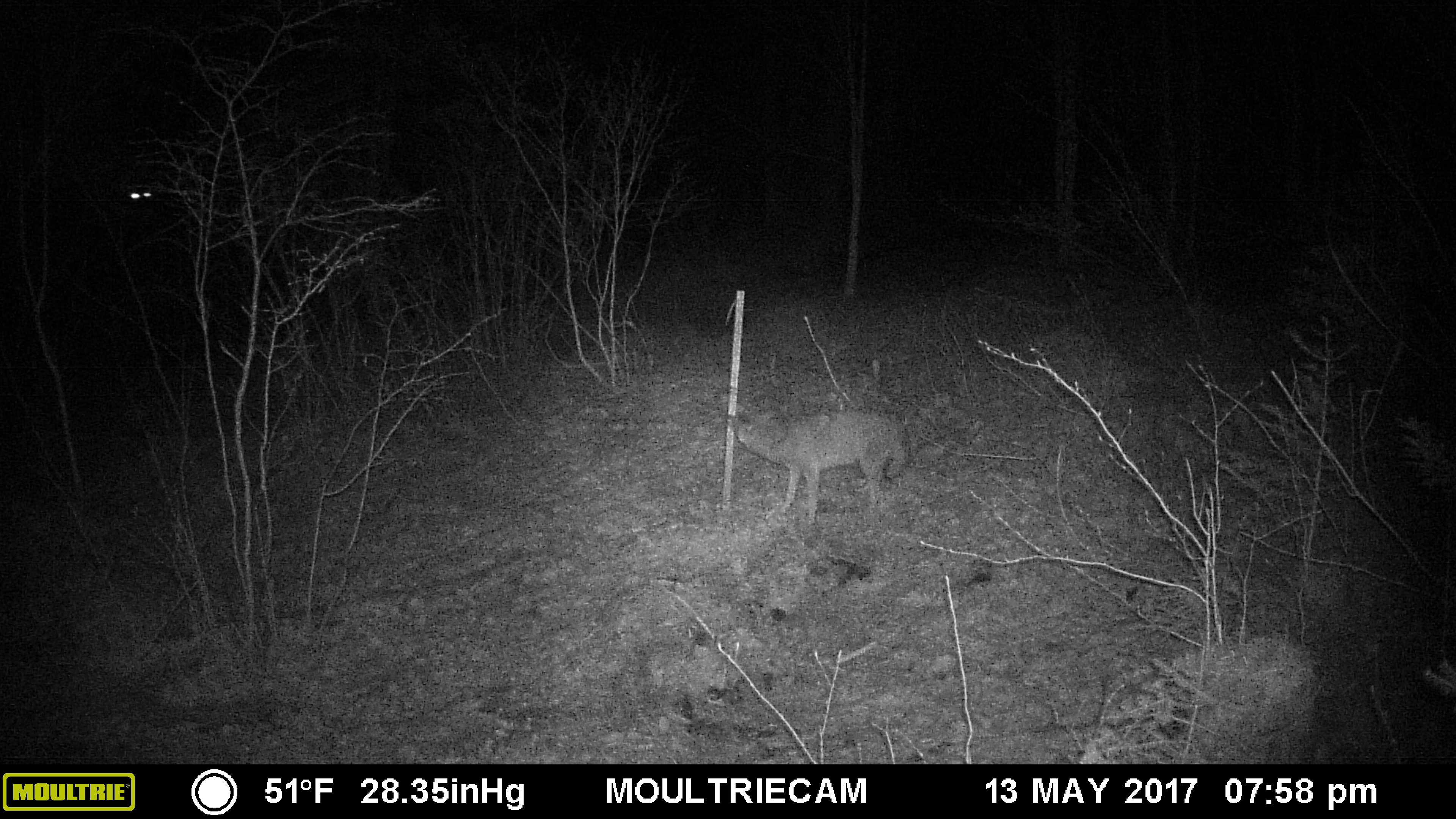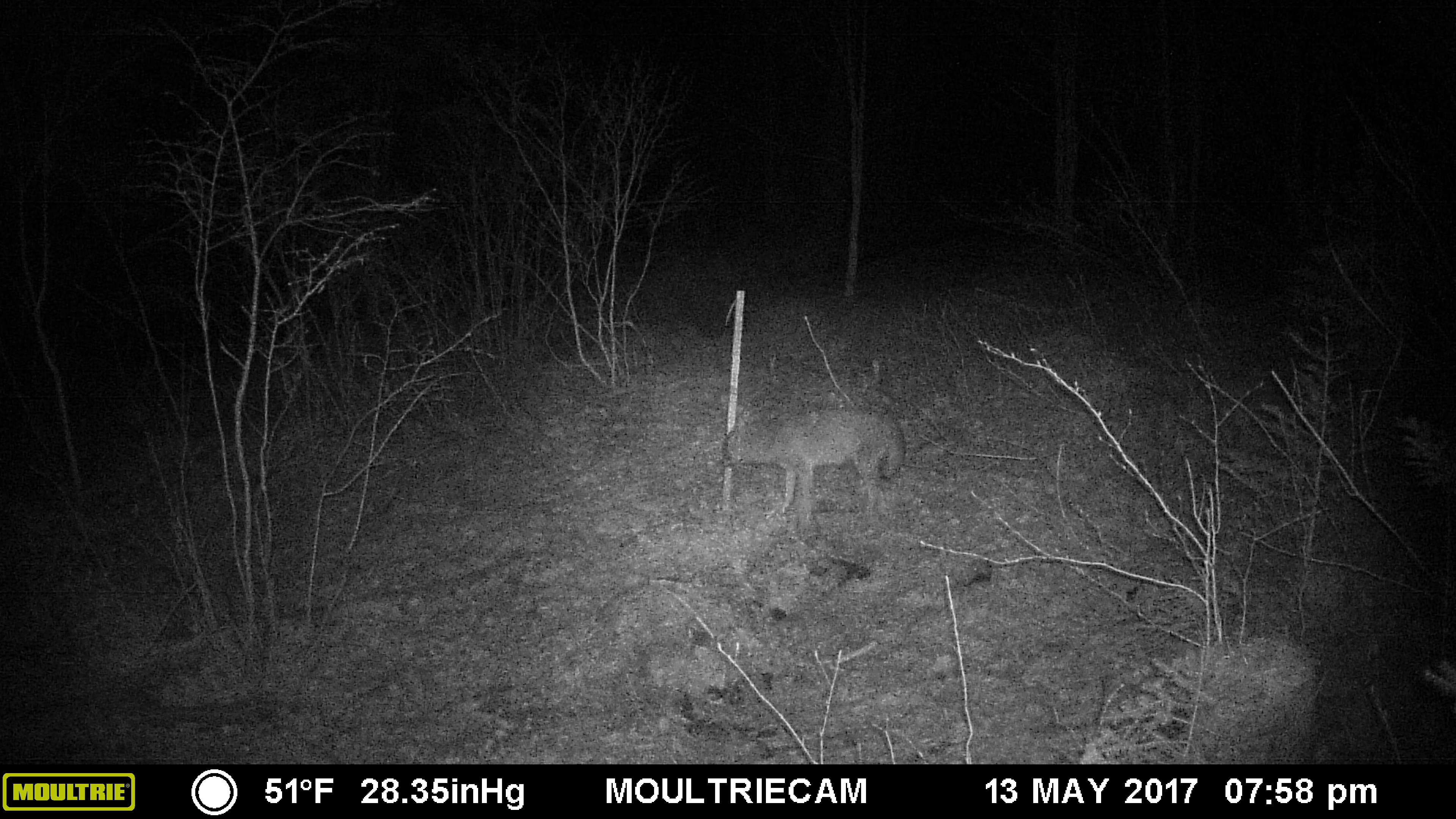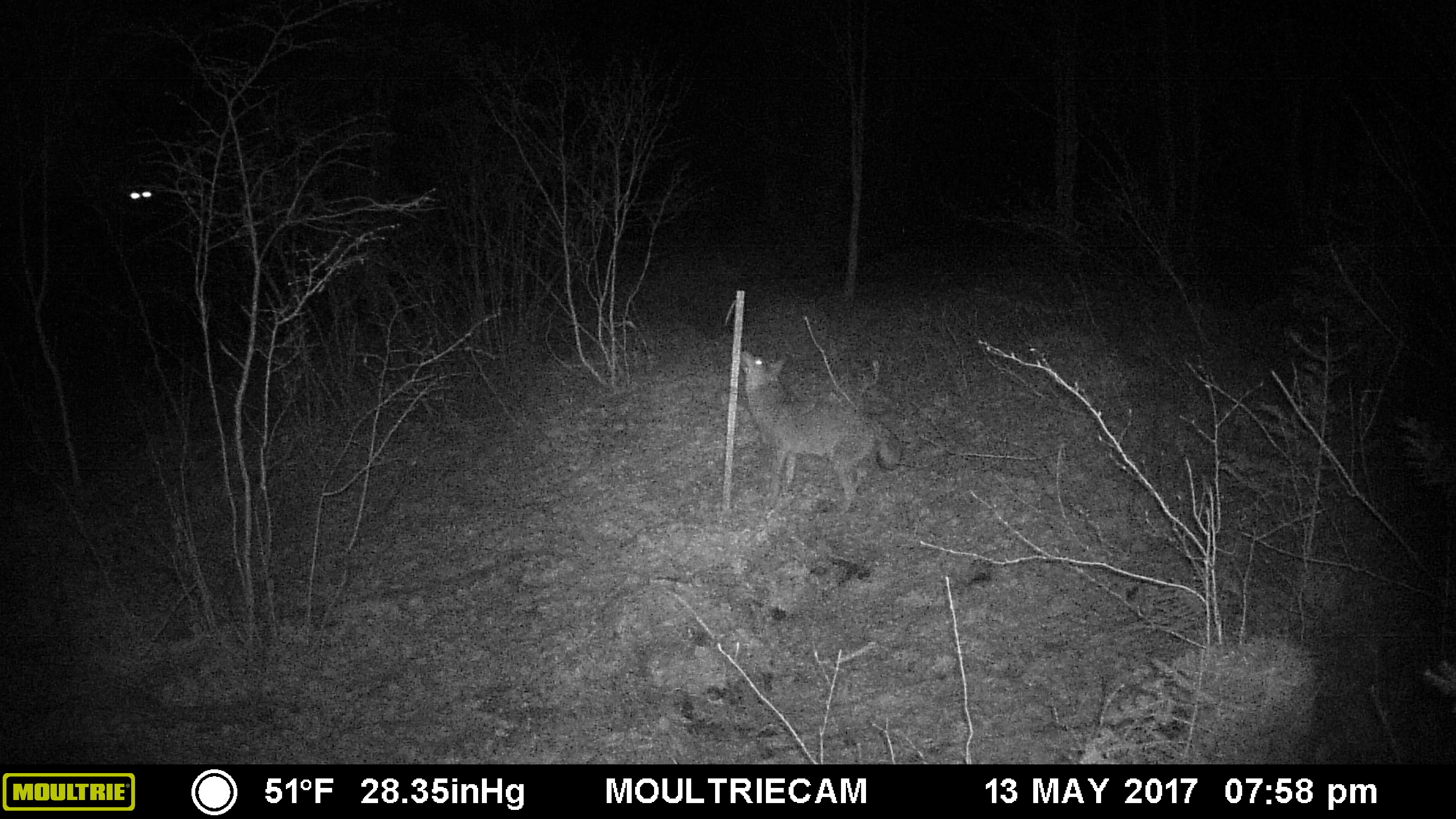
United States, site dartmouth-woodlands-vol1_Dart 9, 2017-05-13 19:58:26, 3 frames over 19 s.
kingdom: Animalia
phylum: Chordata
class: Mammalia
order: Carnivora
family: Canidae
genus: Canis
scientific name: Canis latrans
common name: coyote